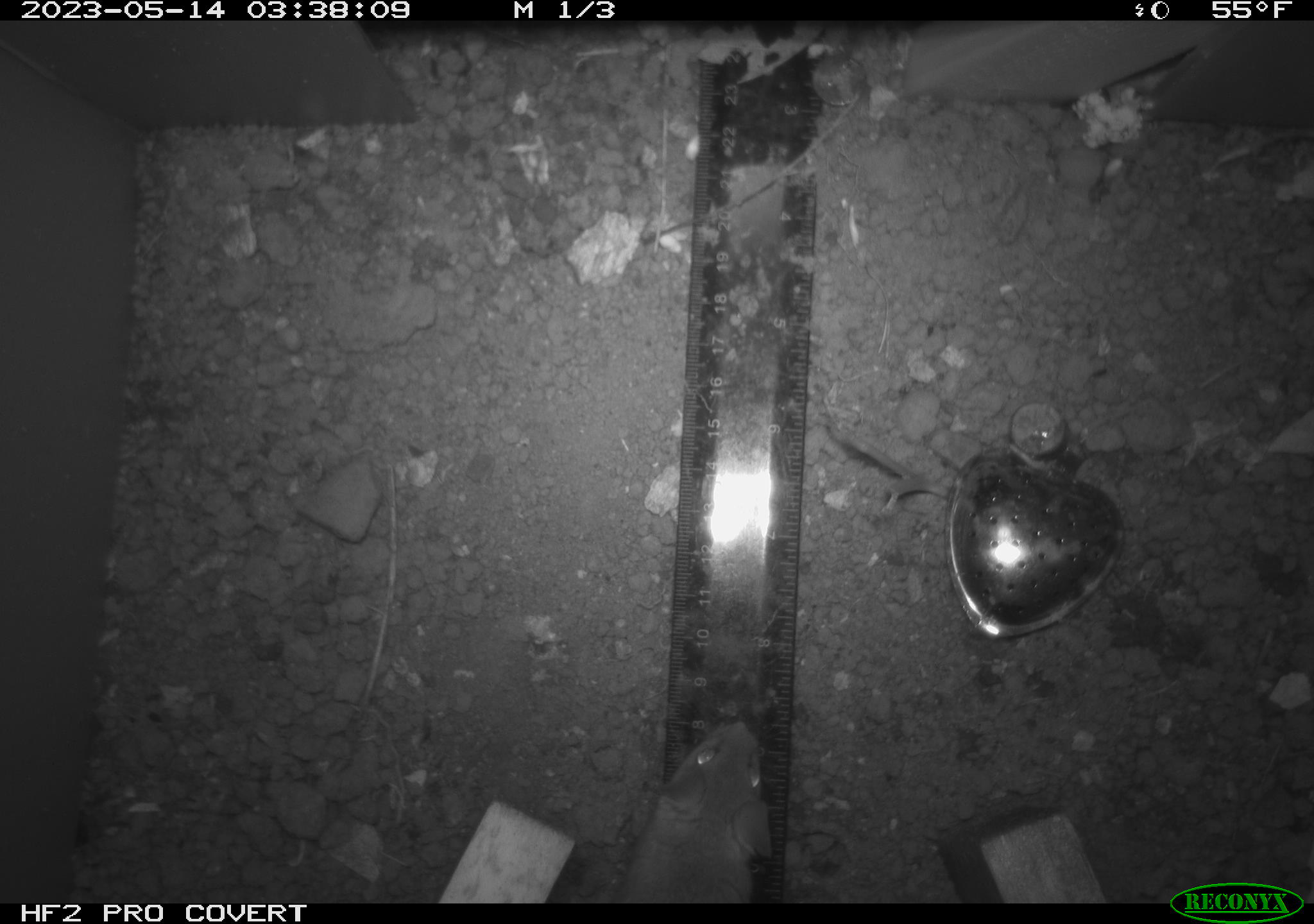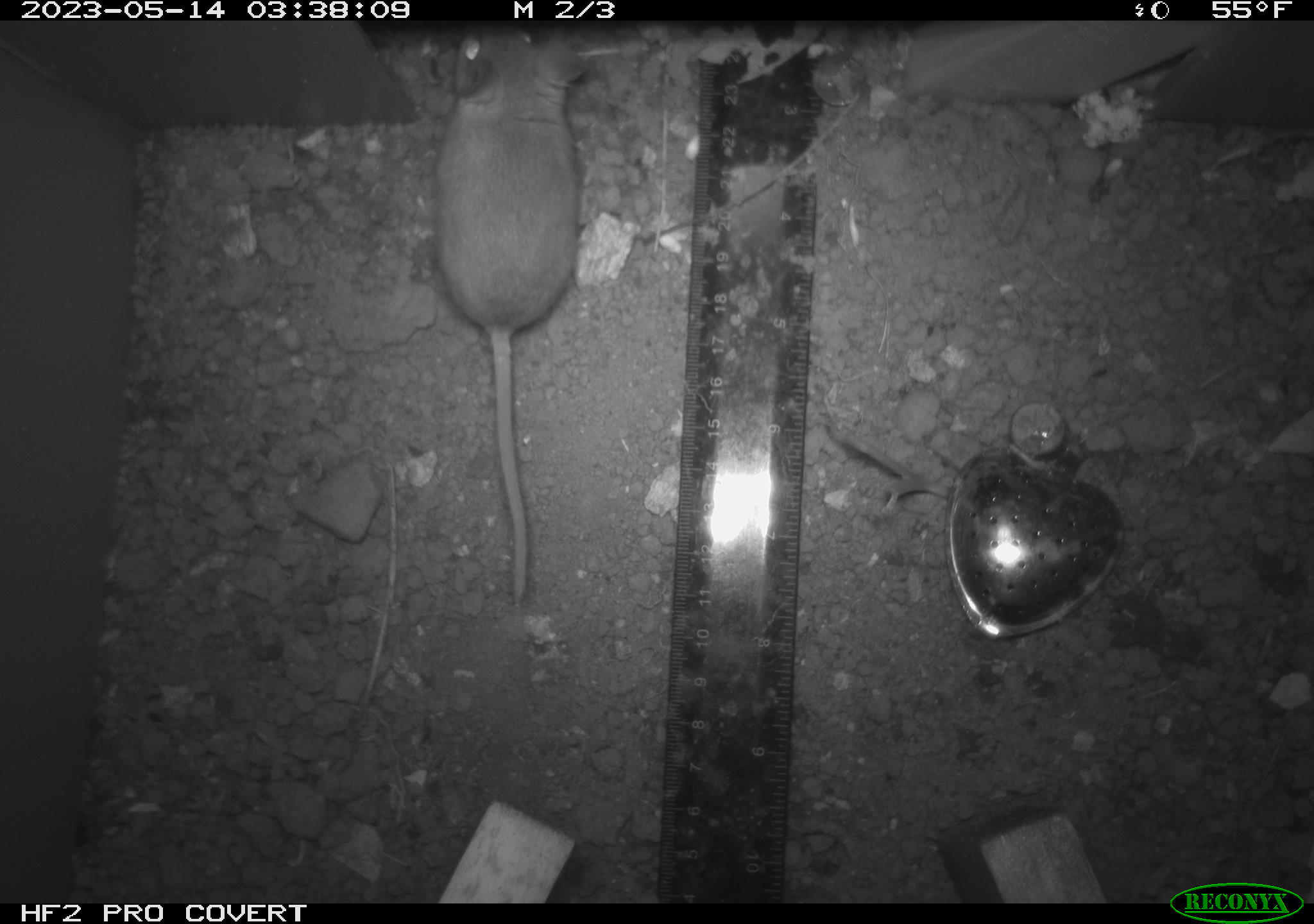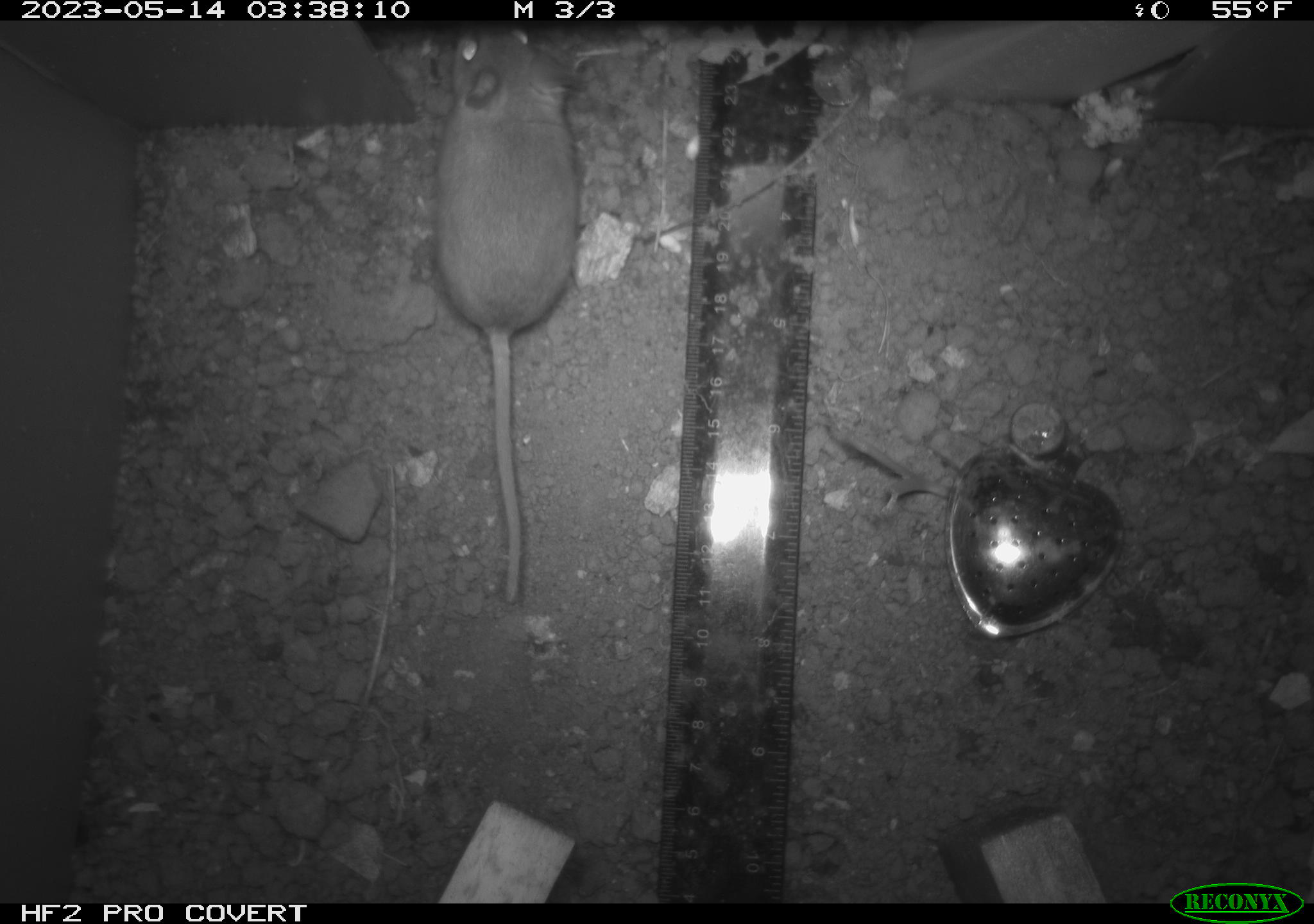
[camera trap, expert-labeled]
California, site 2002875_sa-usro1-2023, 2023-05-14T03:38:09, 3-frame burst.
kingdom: Animalia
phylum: Chordata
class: Mammalia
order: Rodentia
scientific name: Rodentia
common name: mouse species